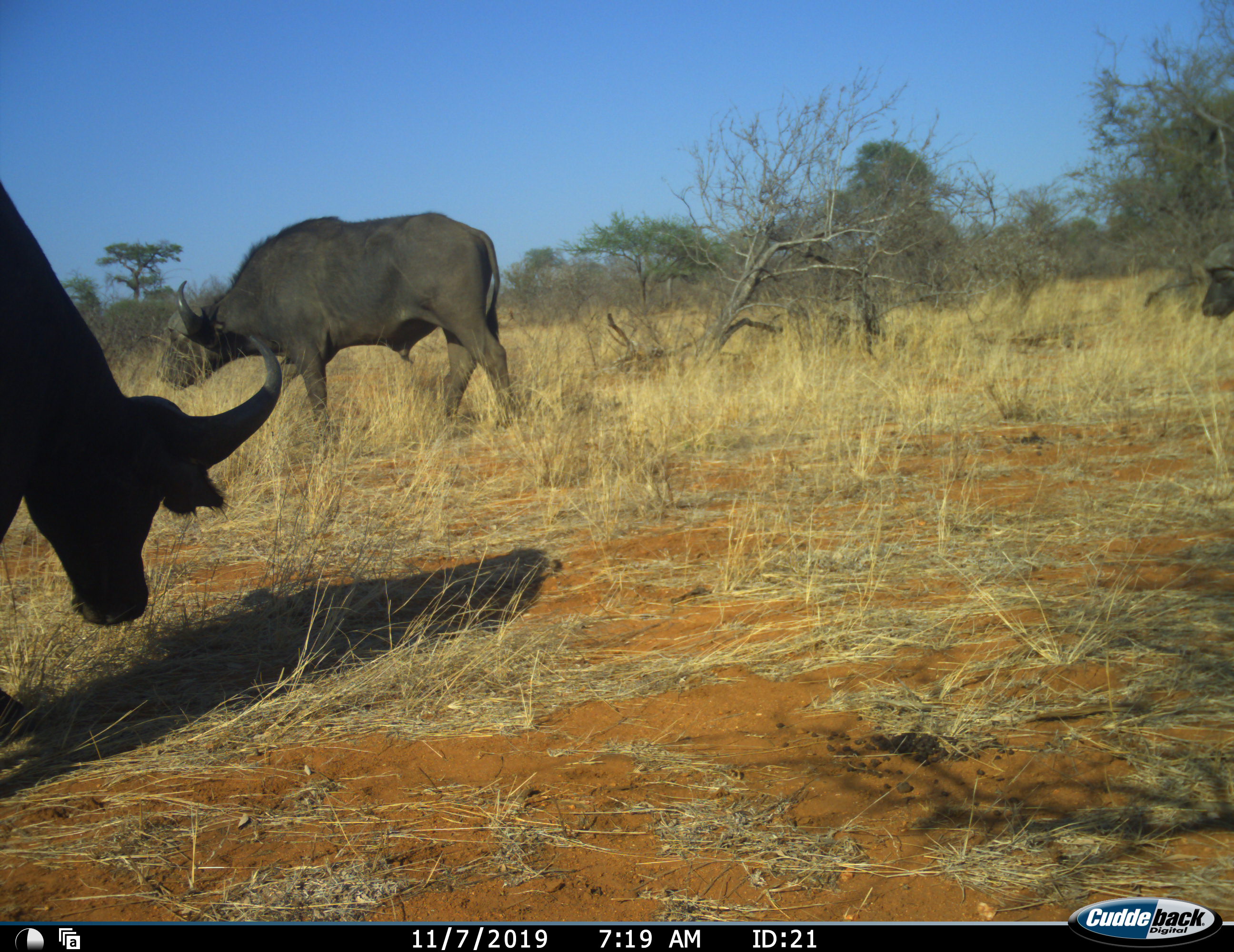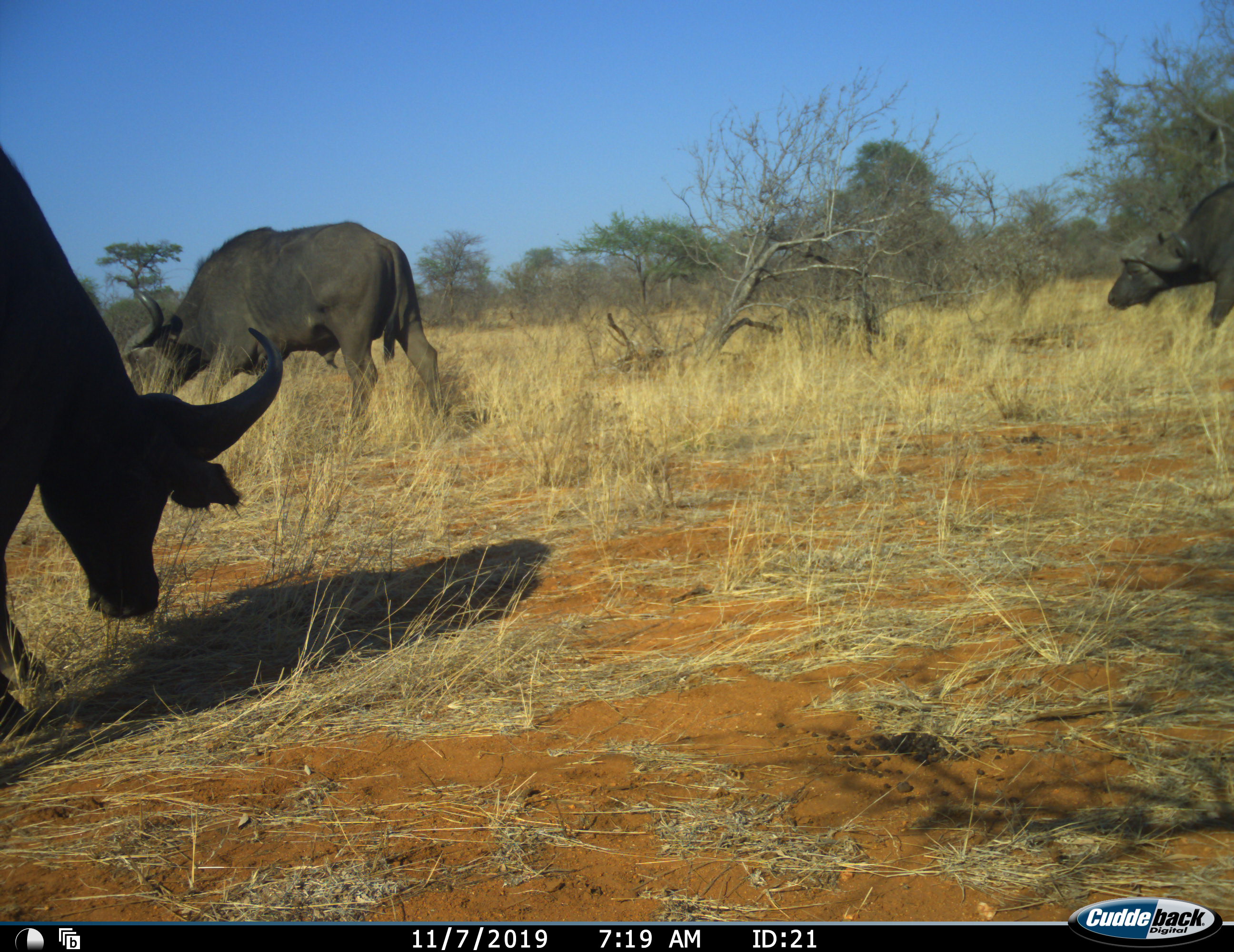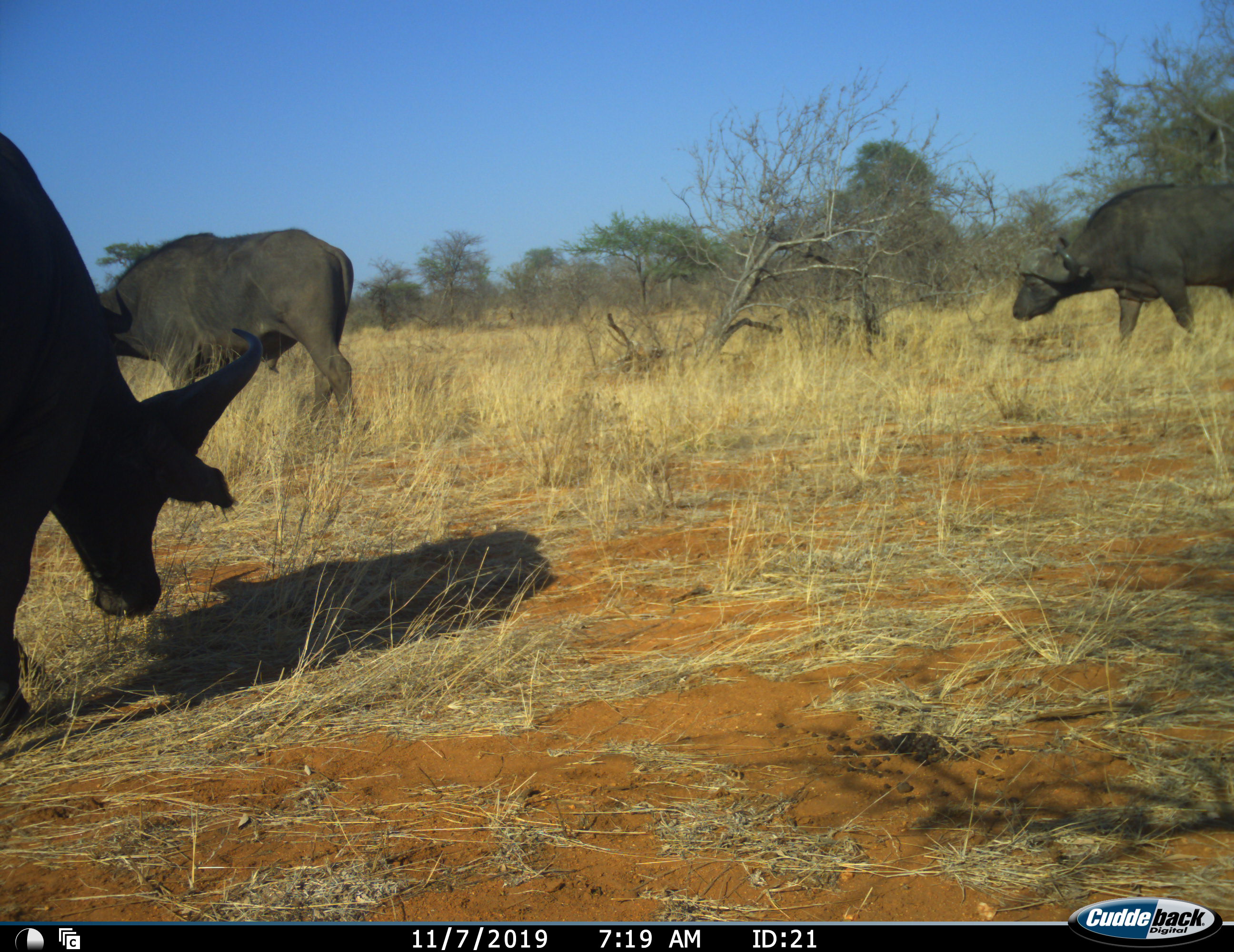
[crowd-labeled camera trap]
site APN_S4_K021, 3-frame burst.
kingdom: Animalia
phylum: Chordata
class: Mammalia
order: Artiodactyla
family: Bovidae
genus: Syncerus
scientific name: Syncerus caffer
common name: african buffalo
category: buffalo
Buffalo (african buffalo) (Syncerus caffer), count 3. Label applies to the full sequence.